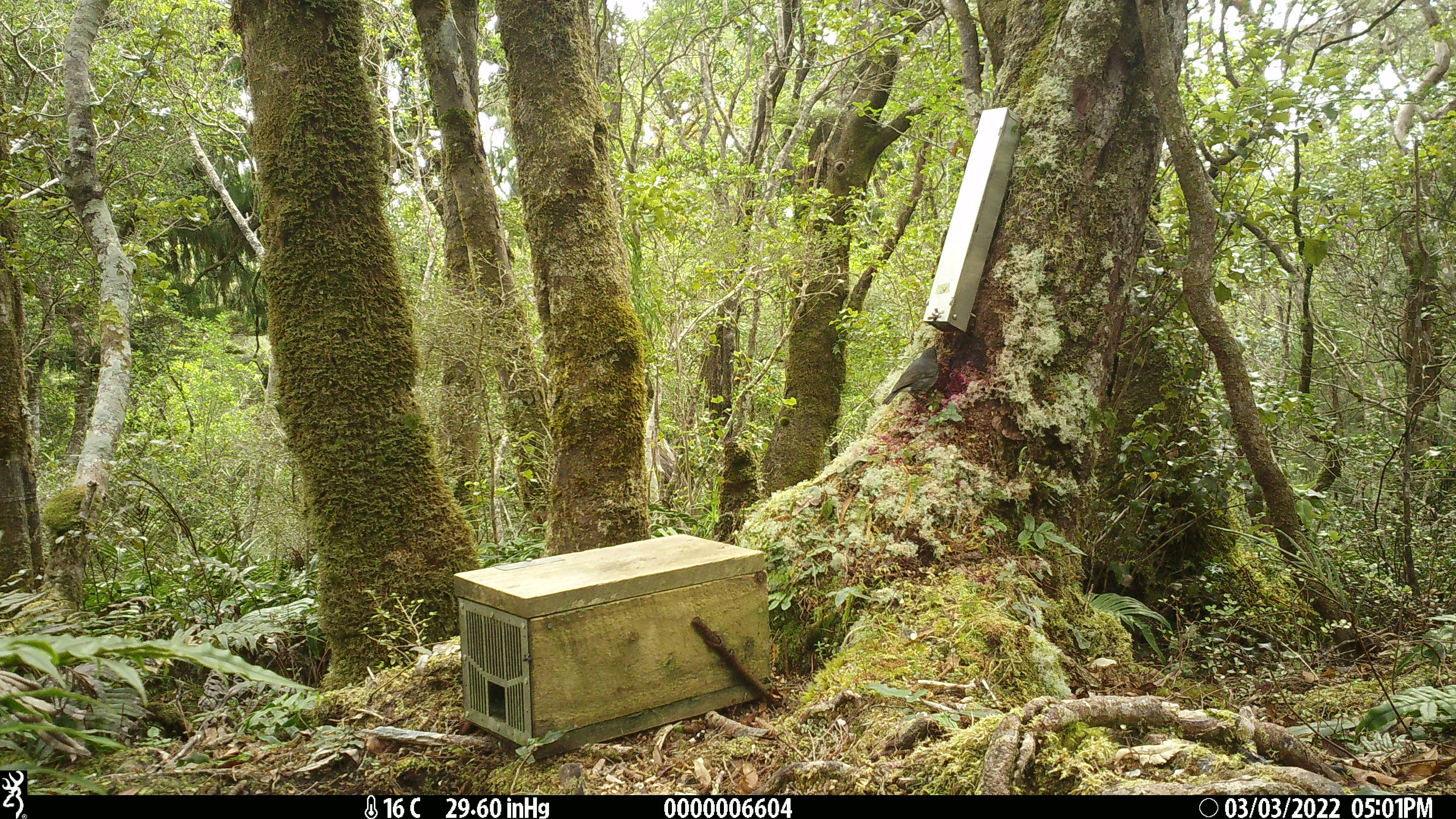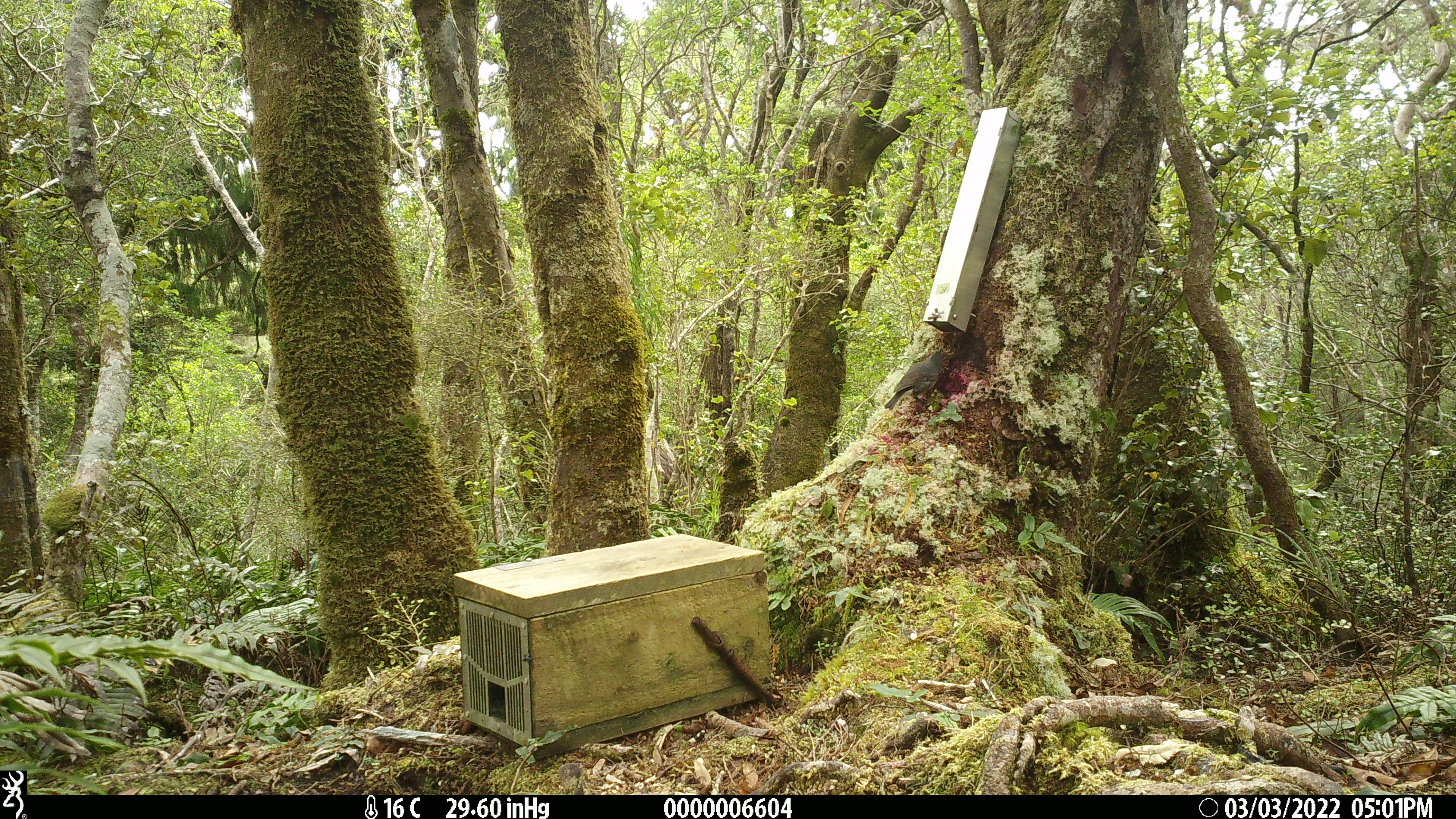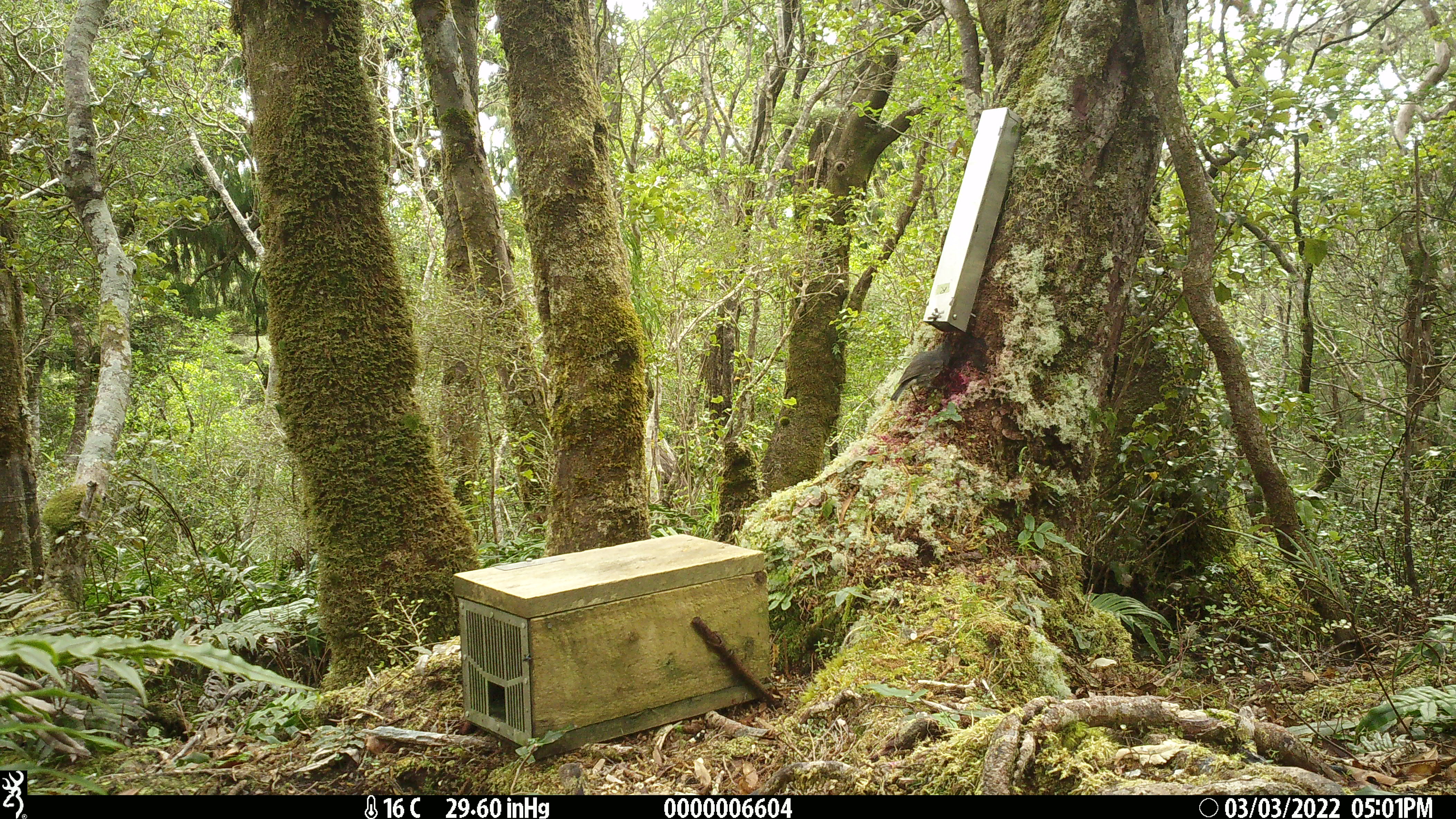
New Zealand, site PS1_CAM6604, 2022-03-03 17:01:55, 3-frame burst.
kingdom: Animalia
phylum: Chordata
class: Aves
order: Passeriformes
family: Petroicidae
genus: Petroica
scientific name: Petroica australis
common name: new zealand robin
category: robin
Robin (new zealand robin) (Petroica australis).